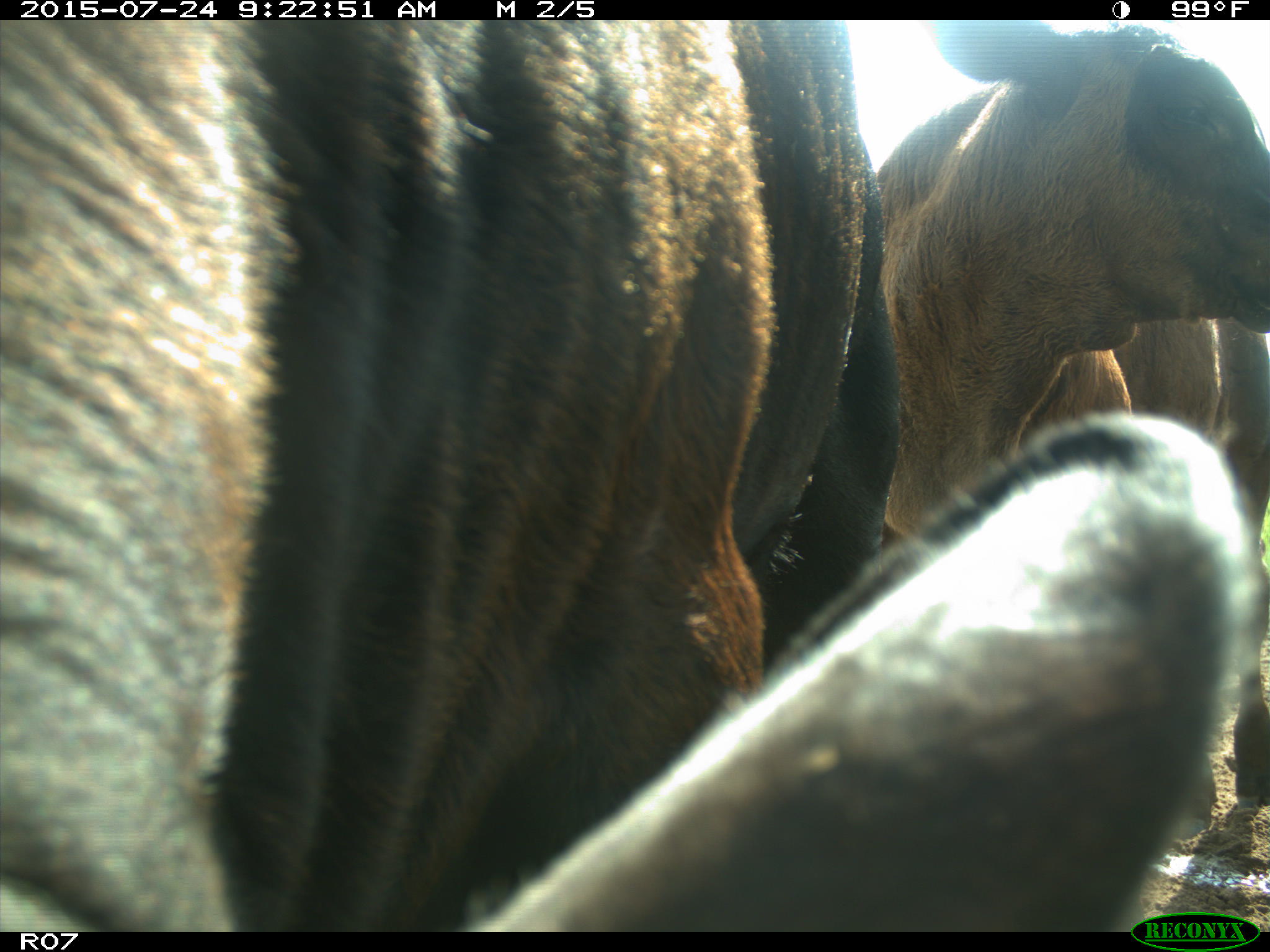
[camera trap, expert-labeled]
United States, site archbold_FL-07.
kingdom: Animalia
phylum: Chordata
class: Mammalia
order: Artiodactyla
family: Bovidae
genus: Bos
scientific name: Bos taurus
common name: domestic cow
Bos taurus (domestic cow).